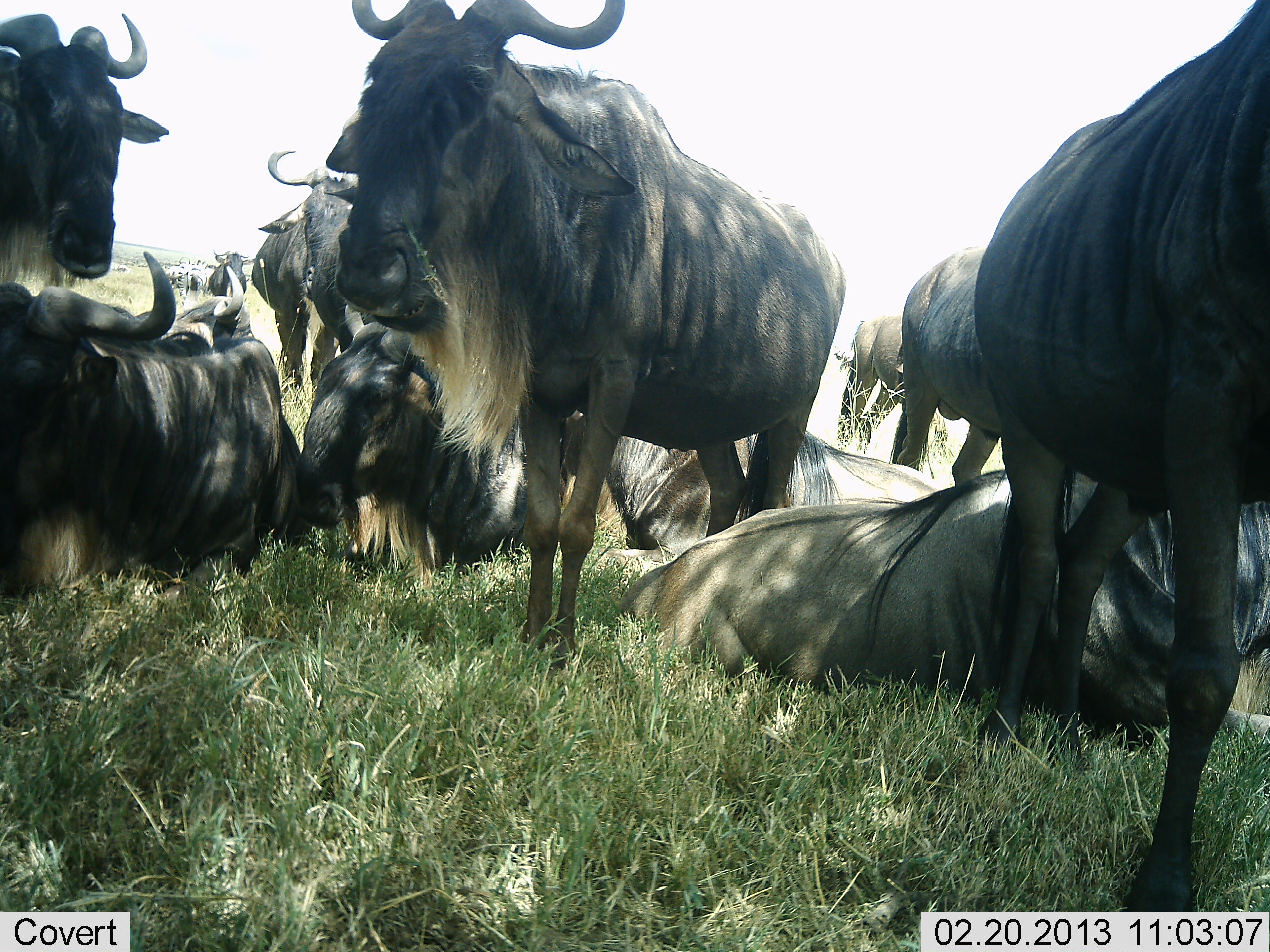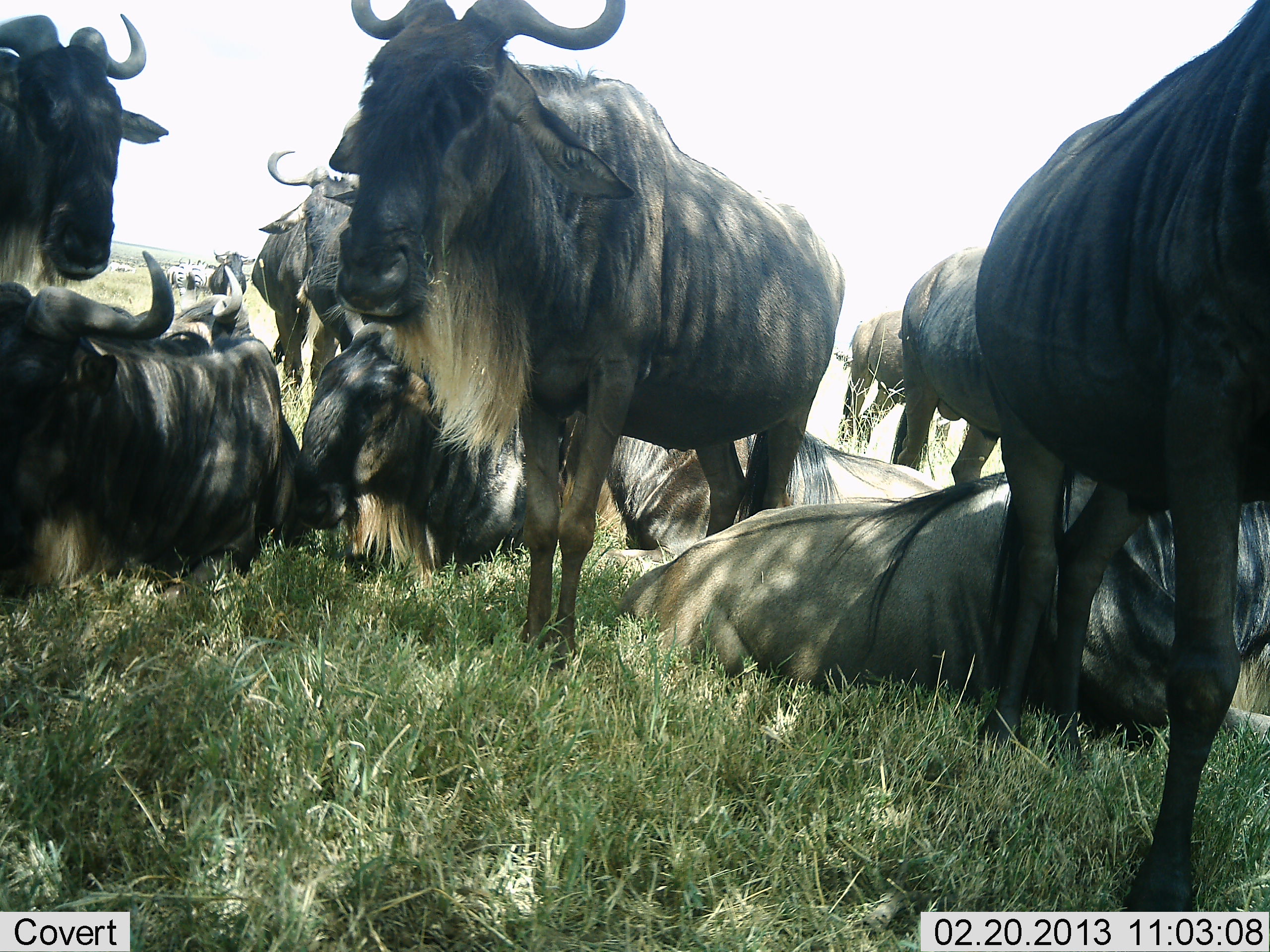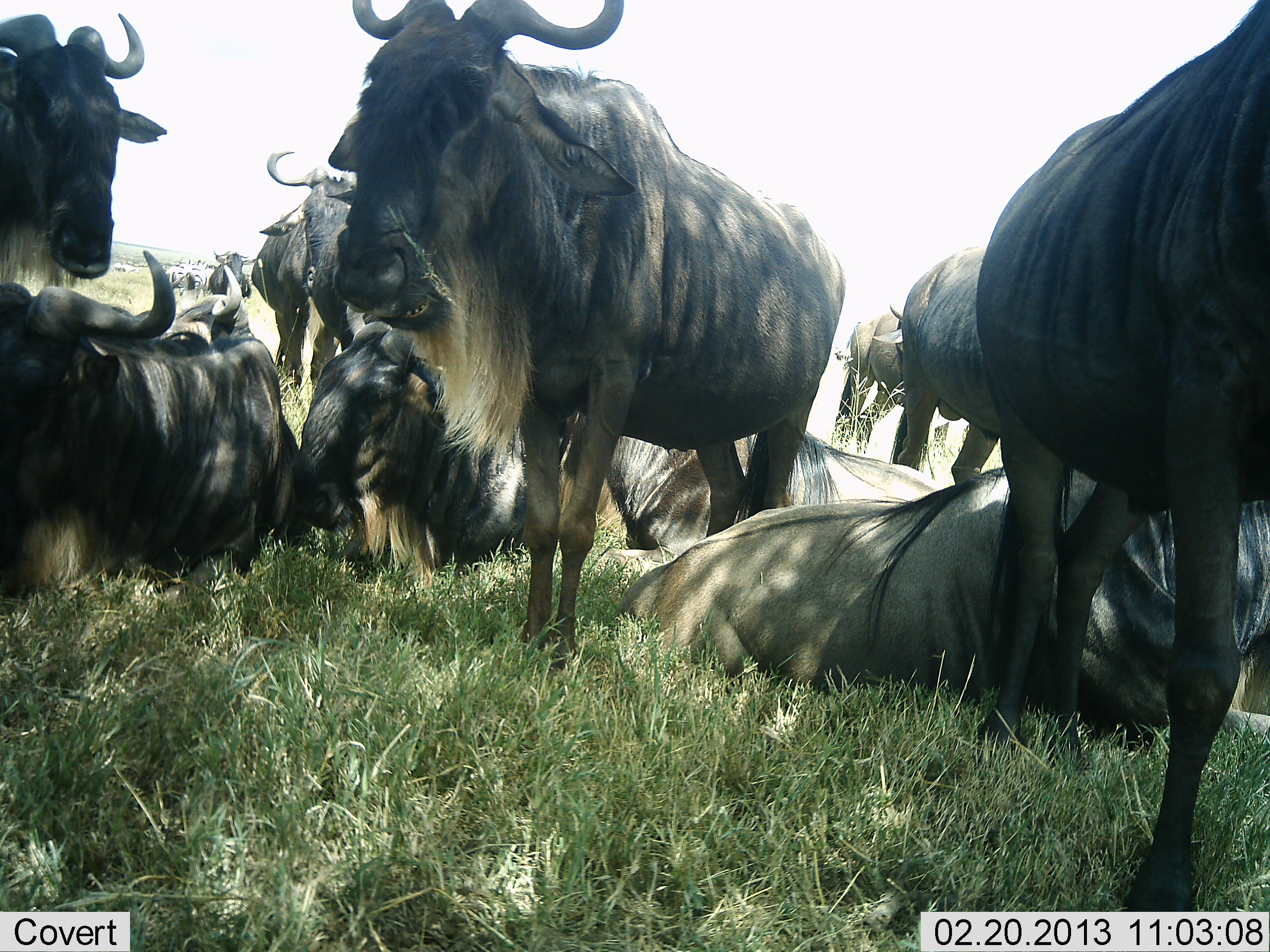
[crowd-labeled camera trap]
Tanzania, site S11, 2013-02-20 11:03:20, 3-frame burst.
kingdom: Animalia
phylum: Chordata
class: Mammalia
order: Artiodactyla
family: Bovidae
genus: Connochaetes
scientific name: Connochaetes taurinus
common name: blue wildebeest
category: wildebeest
Wildebeest (blue wildebeest) (Connochaetes taurinus), count 11-50. Behavior (volunteer vote fractions): standing 80%, resting 100%, moving 9%, interacting 7%. Young present (vote fraction): 0%. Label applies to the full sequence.